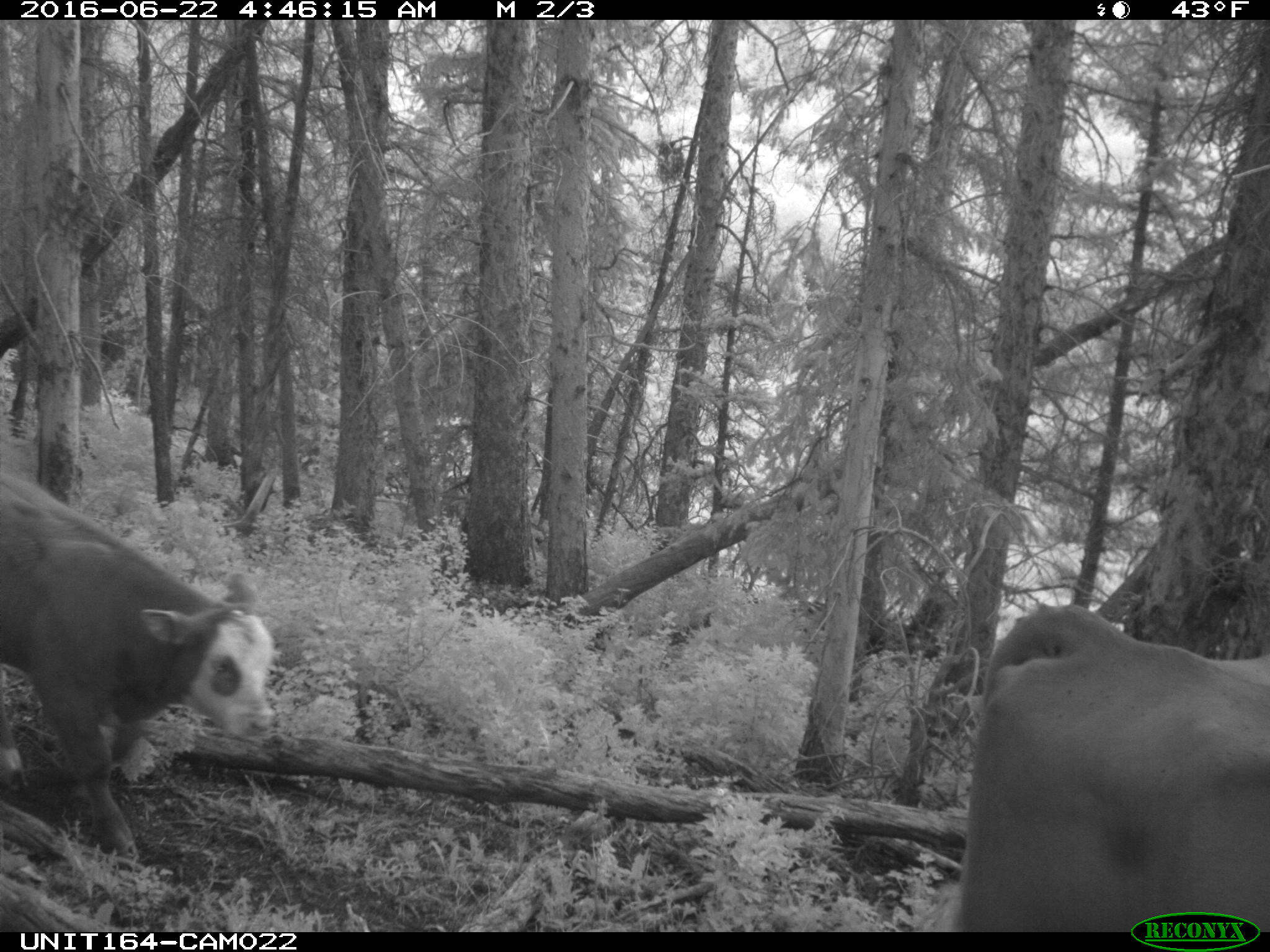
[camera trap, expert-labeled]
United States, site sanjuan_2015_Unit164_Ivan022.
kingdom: Animalia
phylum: Chordata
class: Mammalia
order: Artiodactyla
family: Bovidae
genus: Bos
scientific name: Bos taurus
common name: domestic cow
Bos taurus (domestic cow).